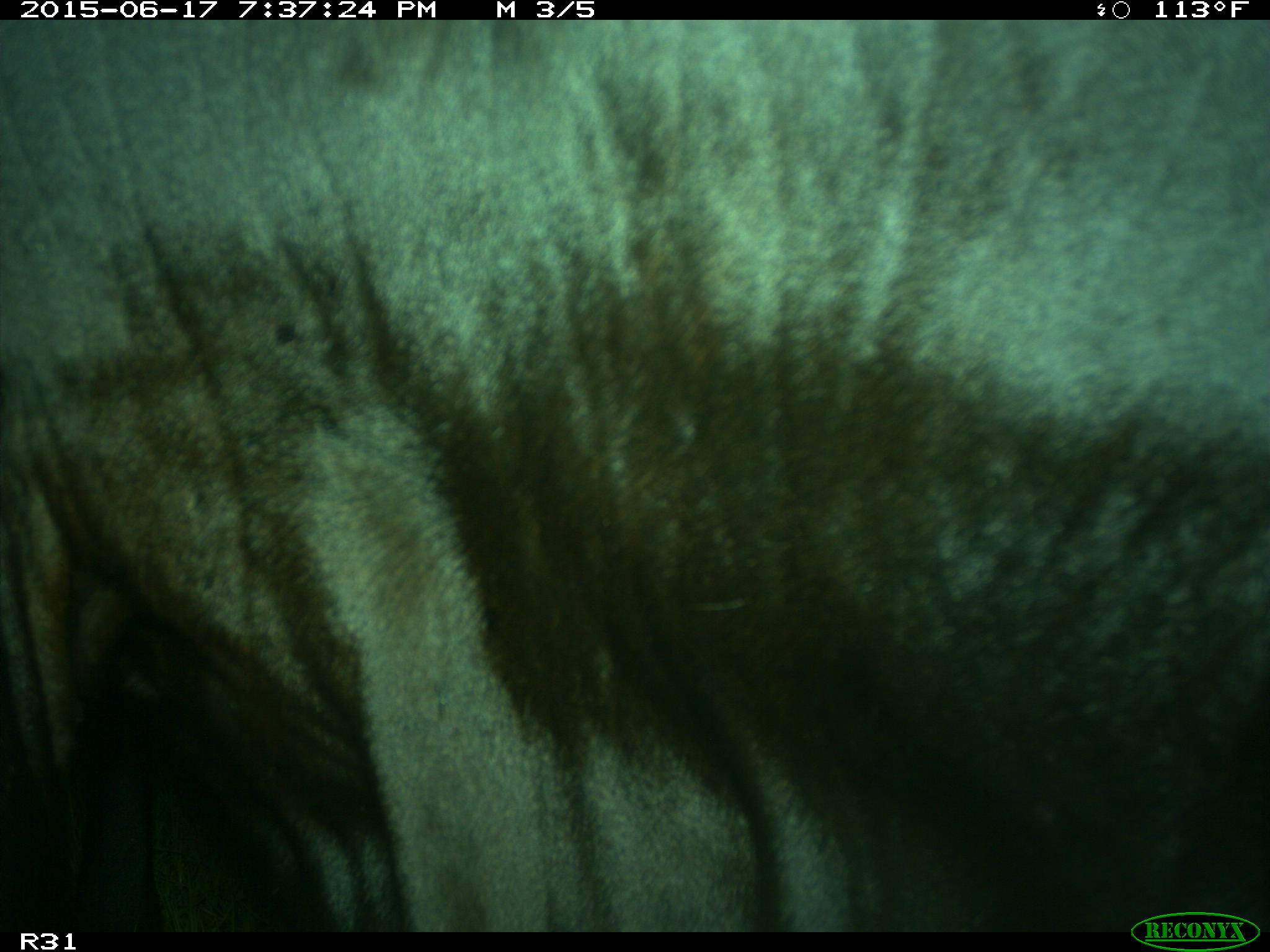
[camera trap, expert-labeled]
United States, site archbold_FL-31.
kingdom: Animalia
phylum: Chordata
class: Mammalia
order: Artiodactyla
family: Bovidae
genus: Bos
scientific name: Bos taurus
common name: domestic cow